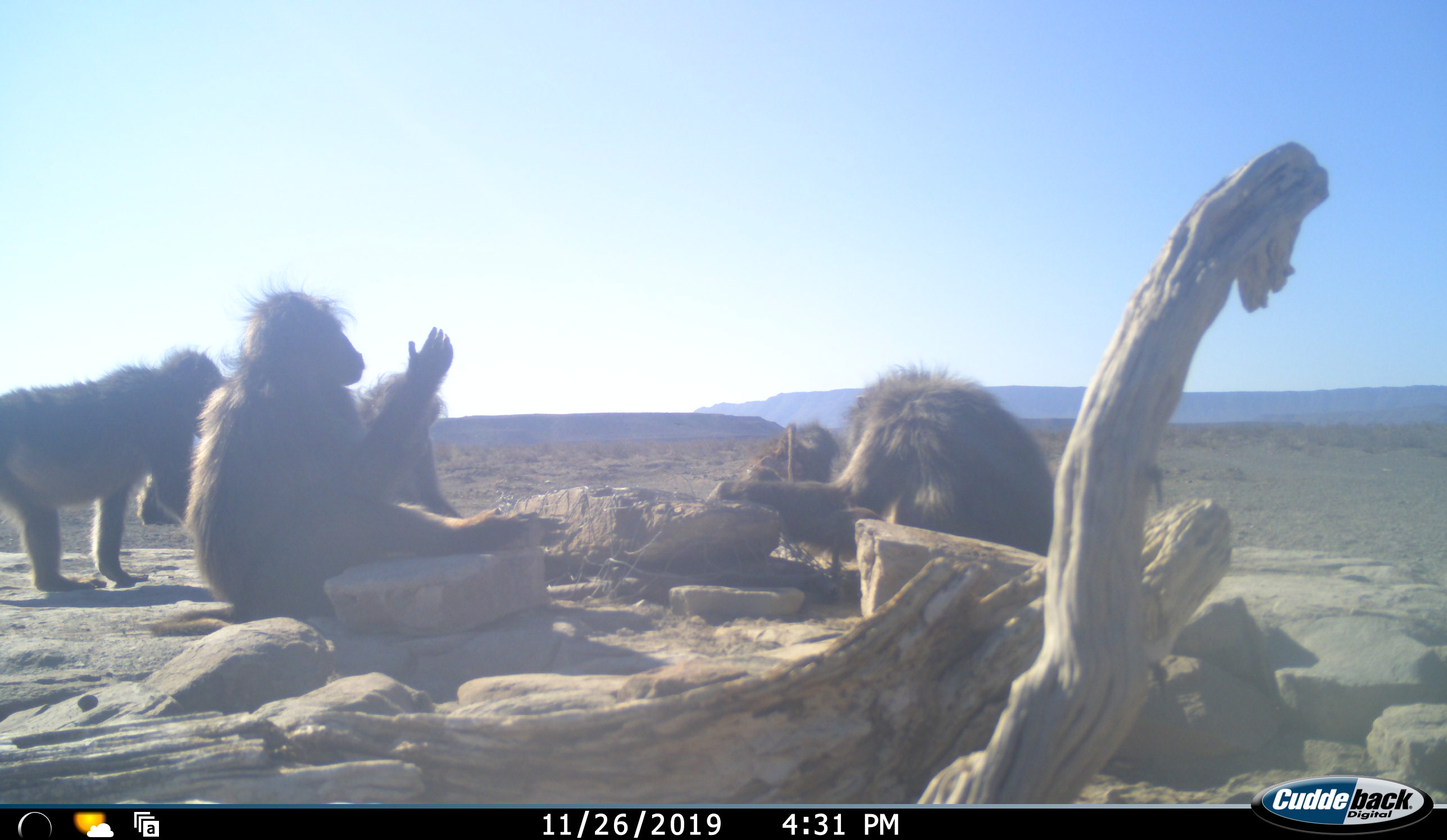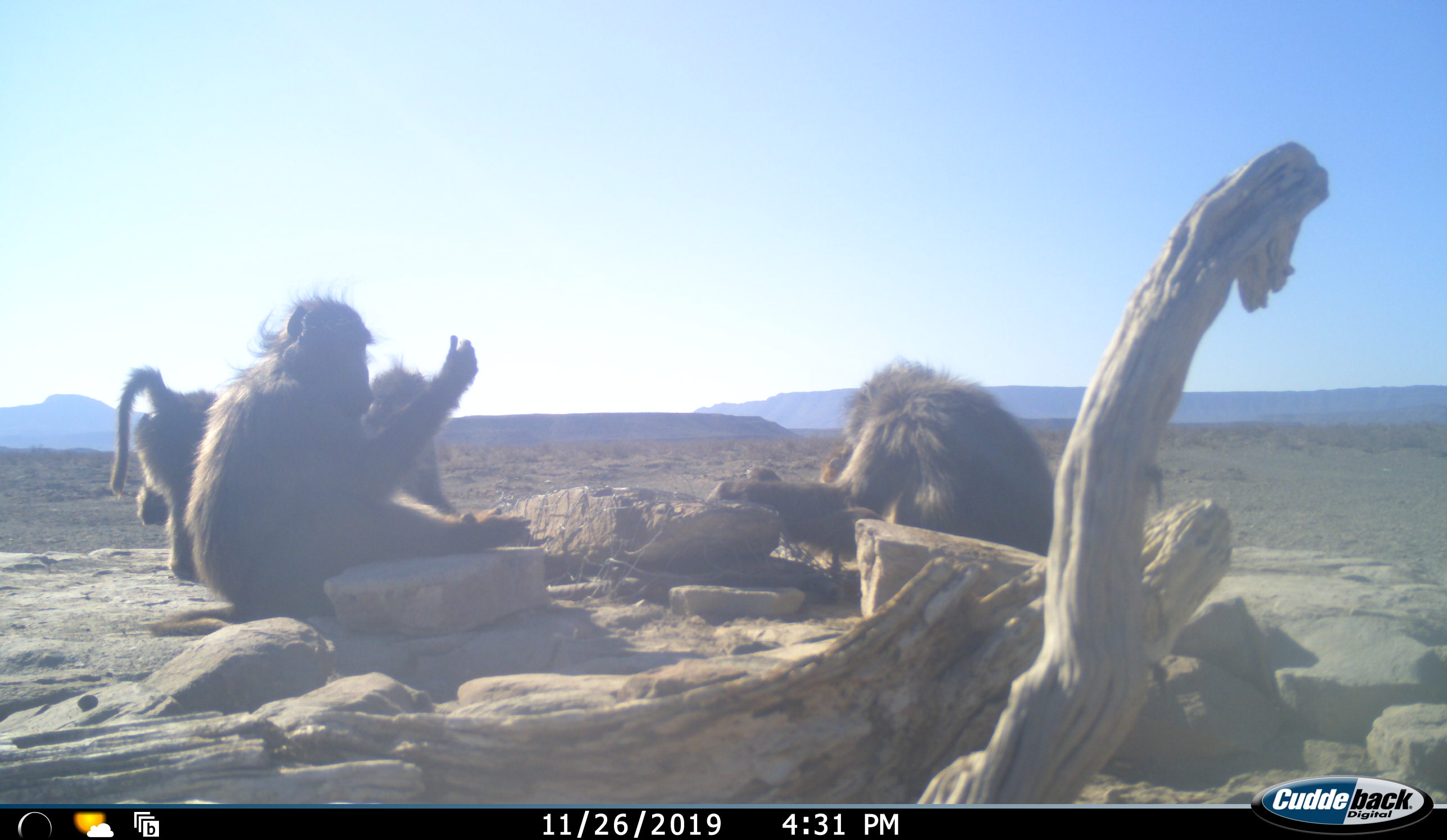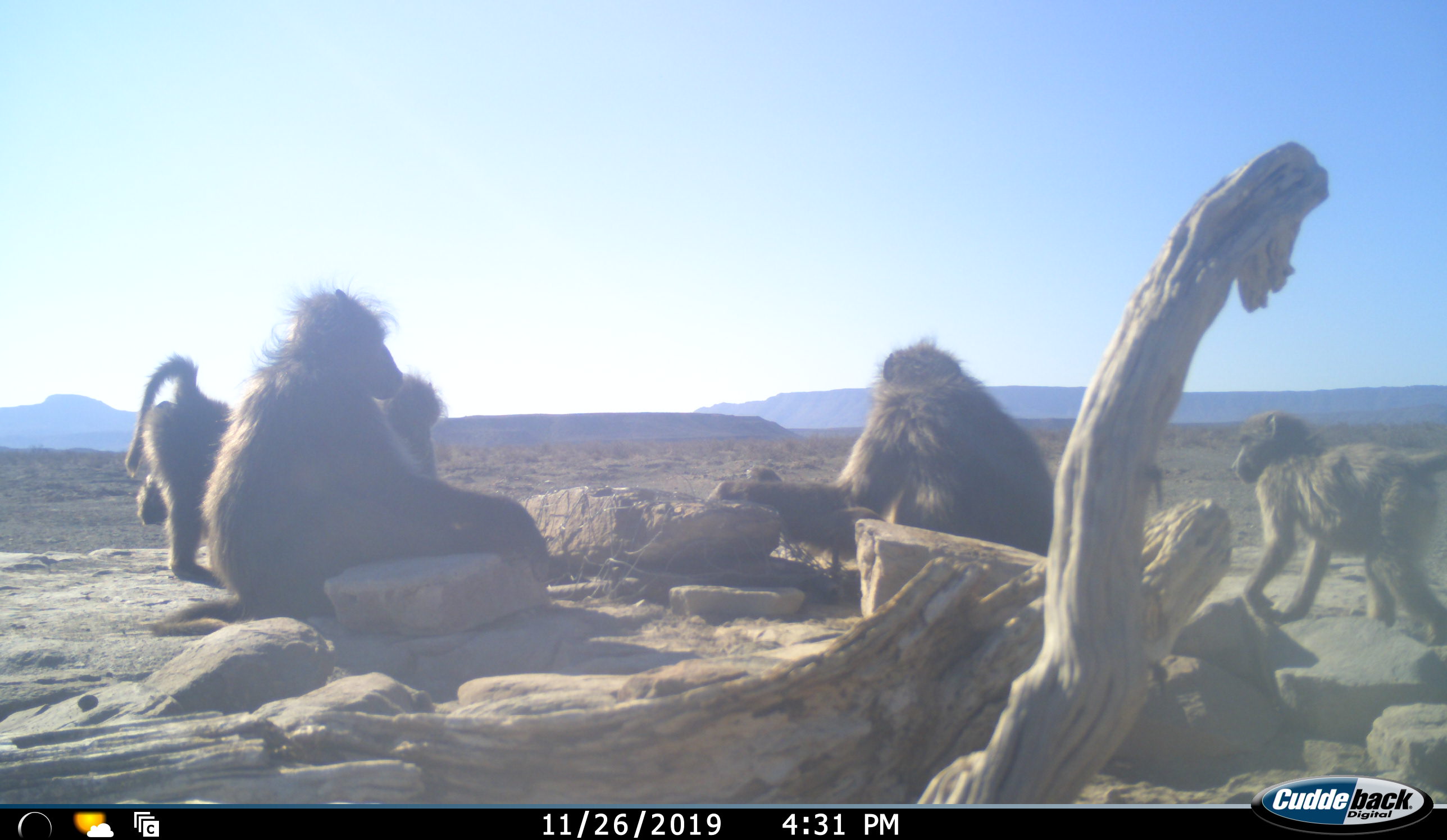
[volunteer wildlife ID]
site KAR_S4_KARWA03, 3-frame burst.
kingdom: Animalia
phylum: Chordata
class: Mammalia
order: Primates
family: Cercopithecidae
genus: Papio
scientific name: Papio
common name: baboon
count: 6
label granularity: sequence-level